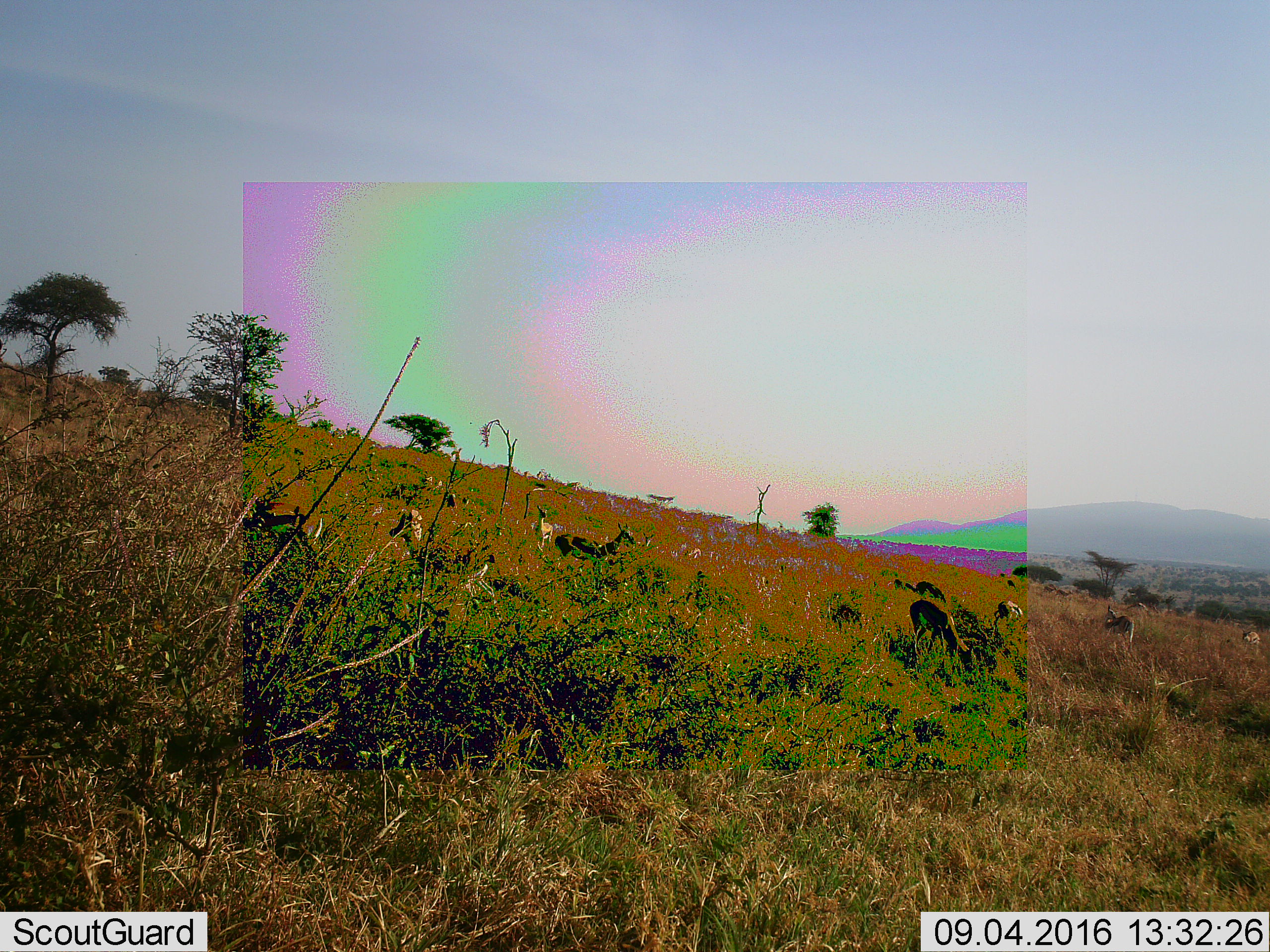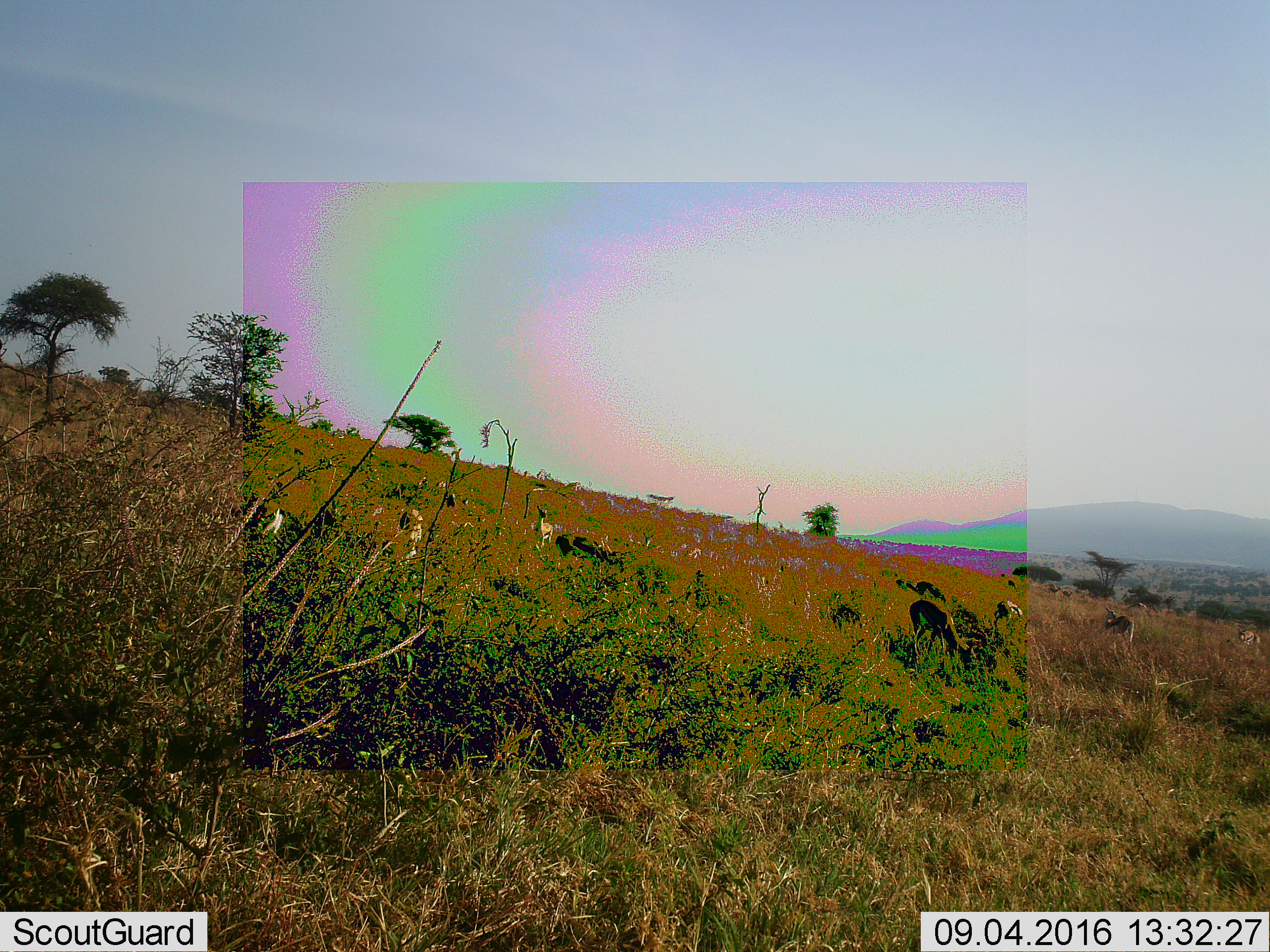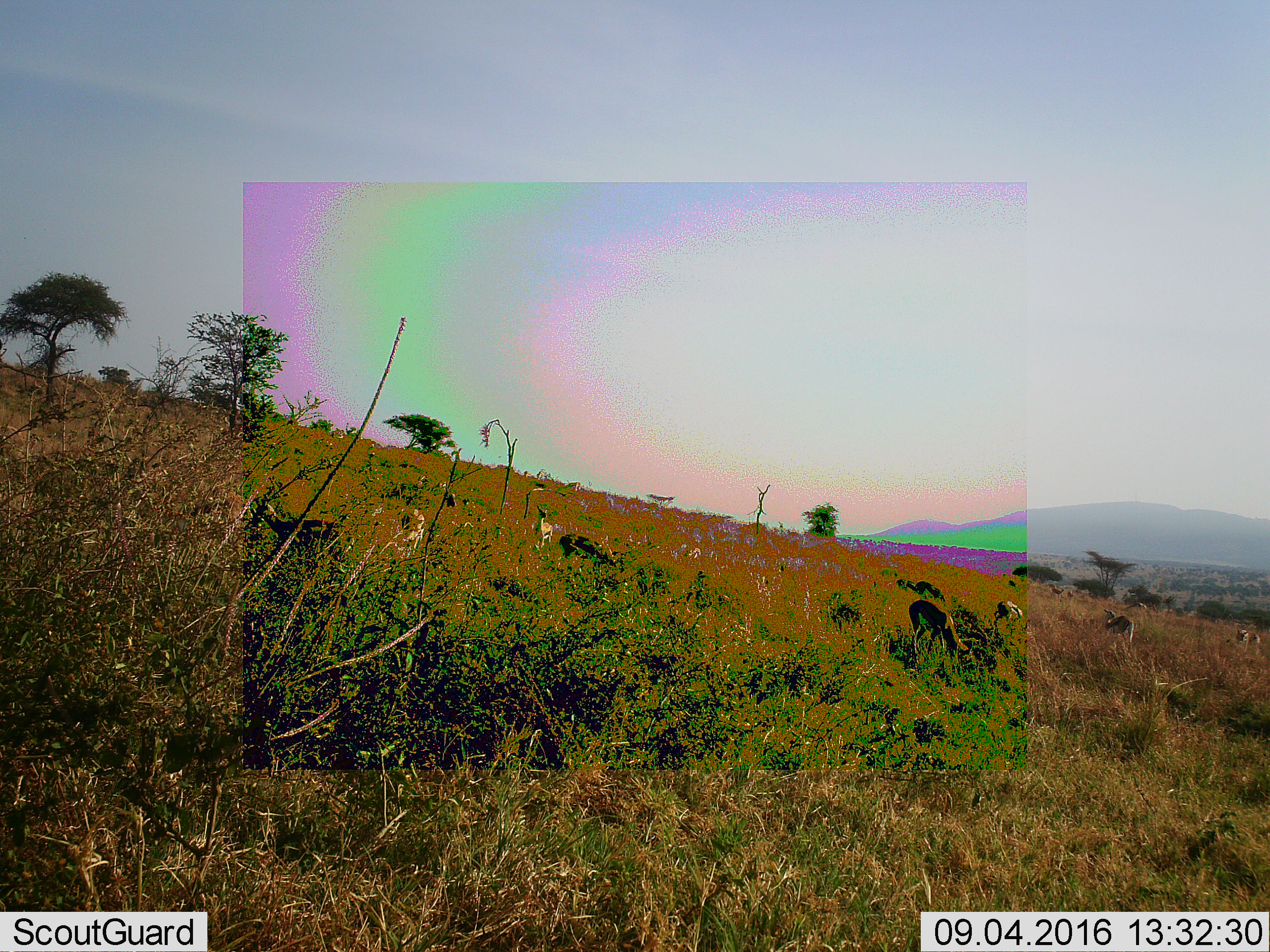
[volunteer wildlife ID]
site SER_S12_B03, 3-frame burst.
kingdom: Animalia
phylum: Chordata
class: Mammalia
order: Artiodactyla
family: Bovidae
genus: Eudorcas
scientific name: Eudorcas thomsonii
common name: thomson's gazelle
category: gazellethomsons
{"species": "gazellethomsons (thomson's gazelle) (Eudorcas thomsonii)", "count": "8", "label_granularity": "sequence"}